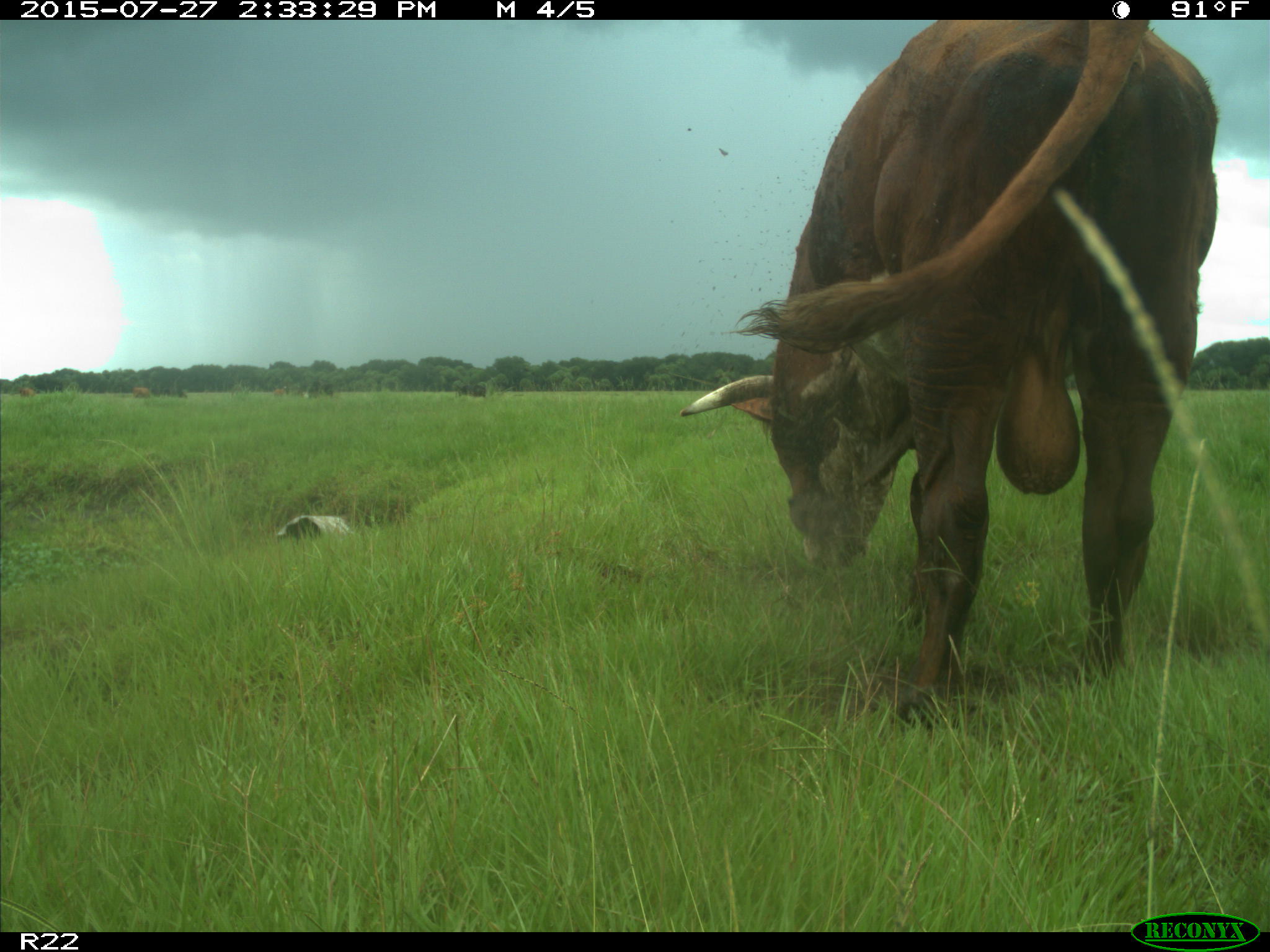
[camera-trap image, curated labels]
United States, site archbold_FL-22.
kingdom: Animalia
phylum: Chordata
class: Mammalia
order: Artiodactyla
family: Bovidae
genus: Bos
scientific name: Bos taurus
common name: domestic cow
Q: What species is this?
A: Bos taurus (domestic cow).